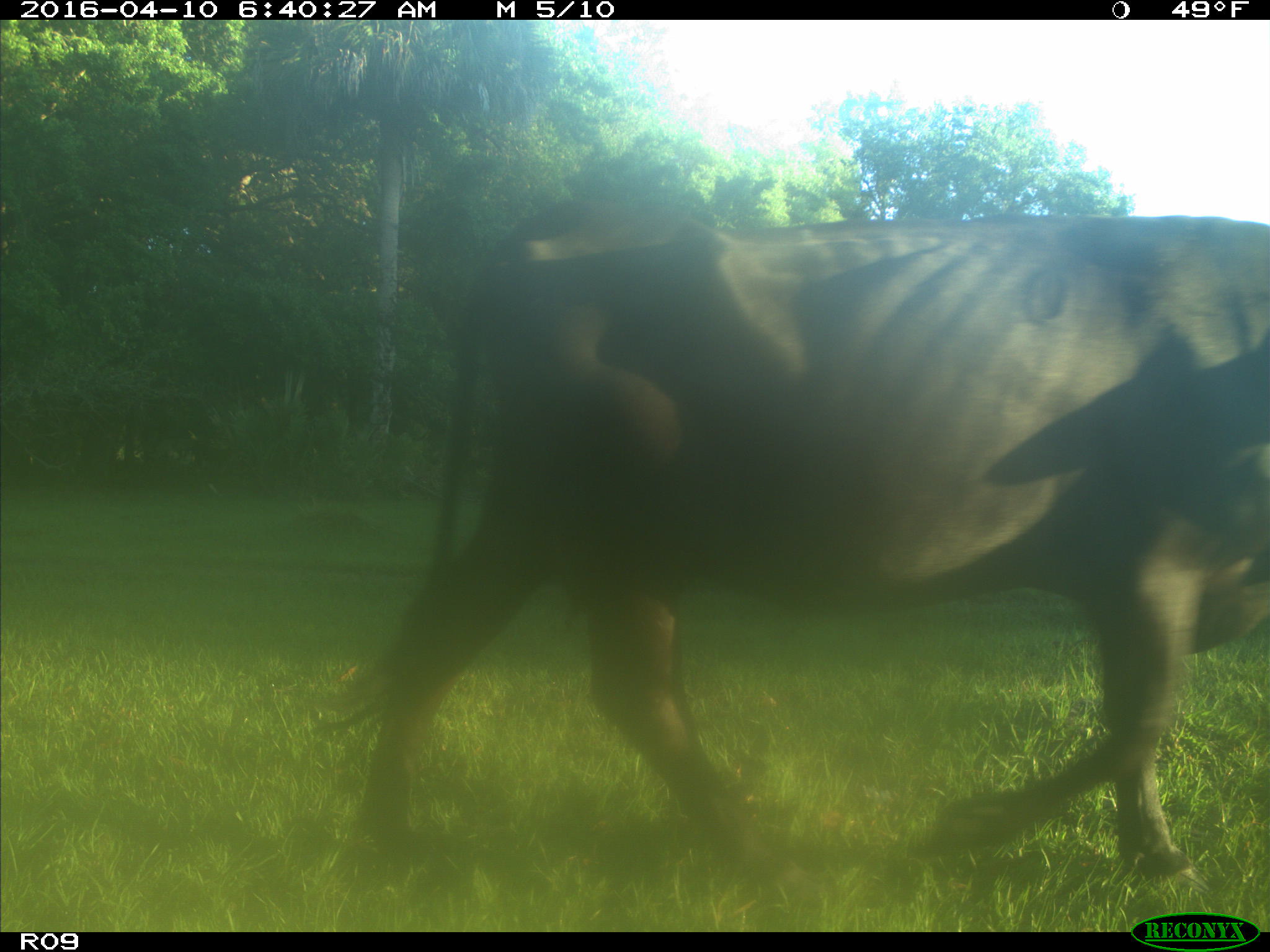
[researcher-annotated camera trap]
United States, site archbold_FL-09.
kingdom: Animalia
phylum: Chordata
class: Mammalia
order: Artiodactyla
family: Bovidae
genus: Bos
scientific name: Bos taurus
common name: domestic cow